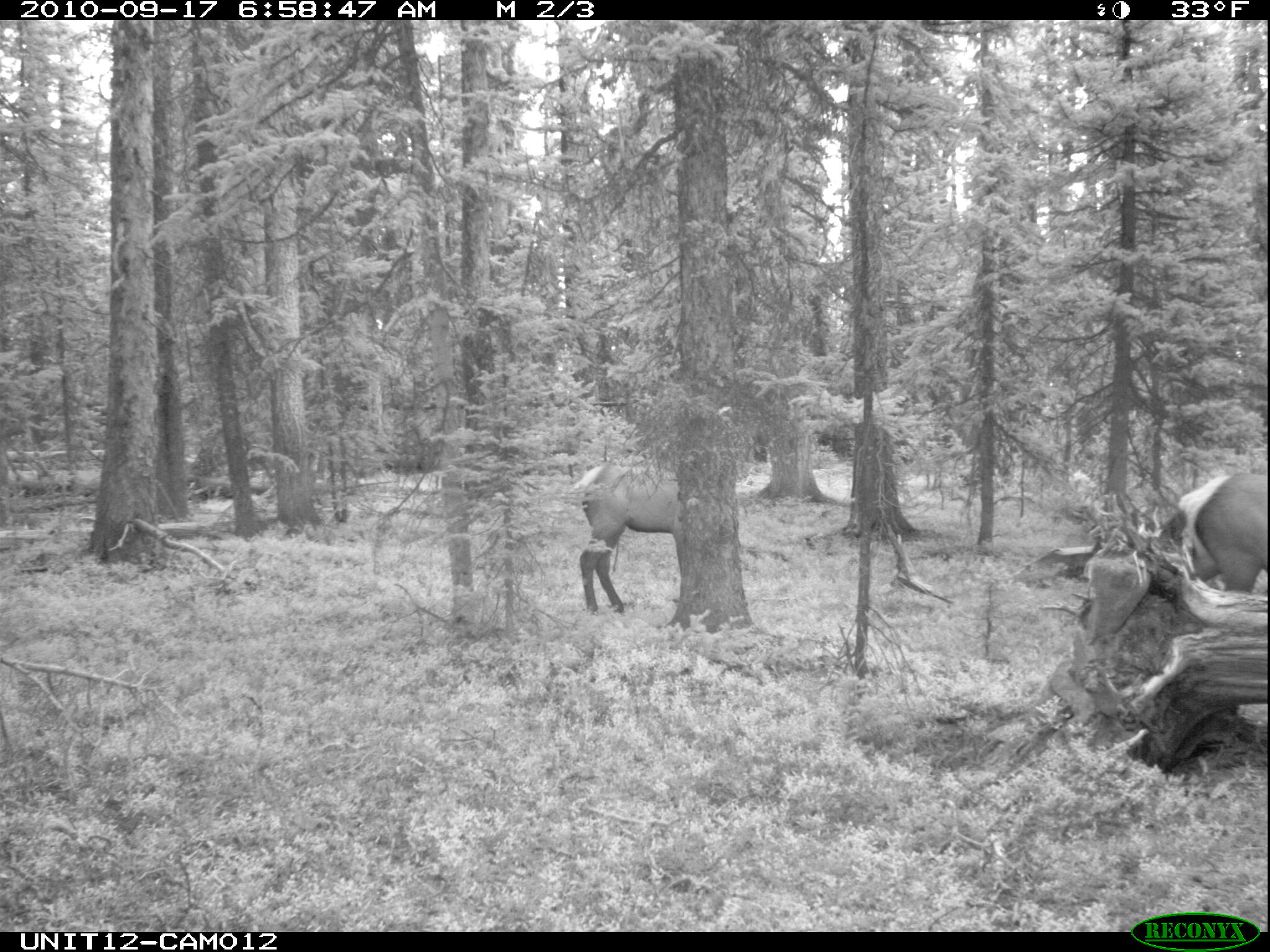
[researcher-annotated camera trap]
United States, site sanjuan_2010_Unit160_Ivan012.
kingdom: Animalia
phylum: Chordata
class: Mammalia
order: Artiodactyla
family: Cervidae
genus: Cervus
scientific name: Cervus elaphus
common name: red deer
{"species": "Cervus elaphus (red deer)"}